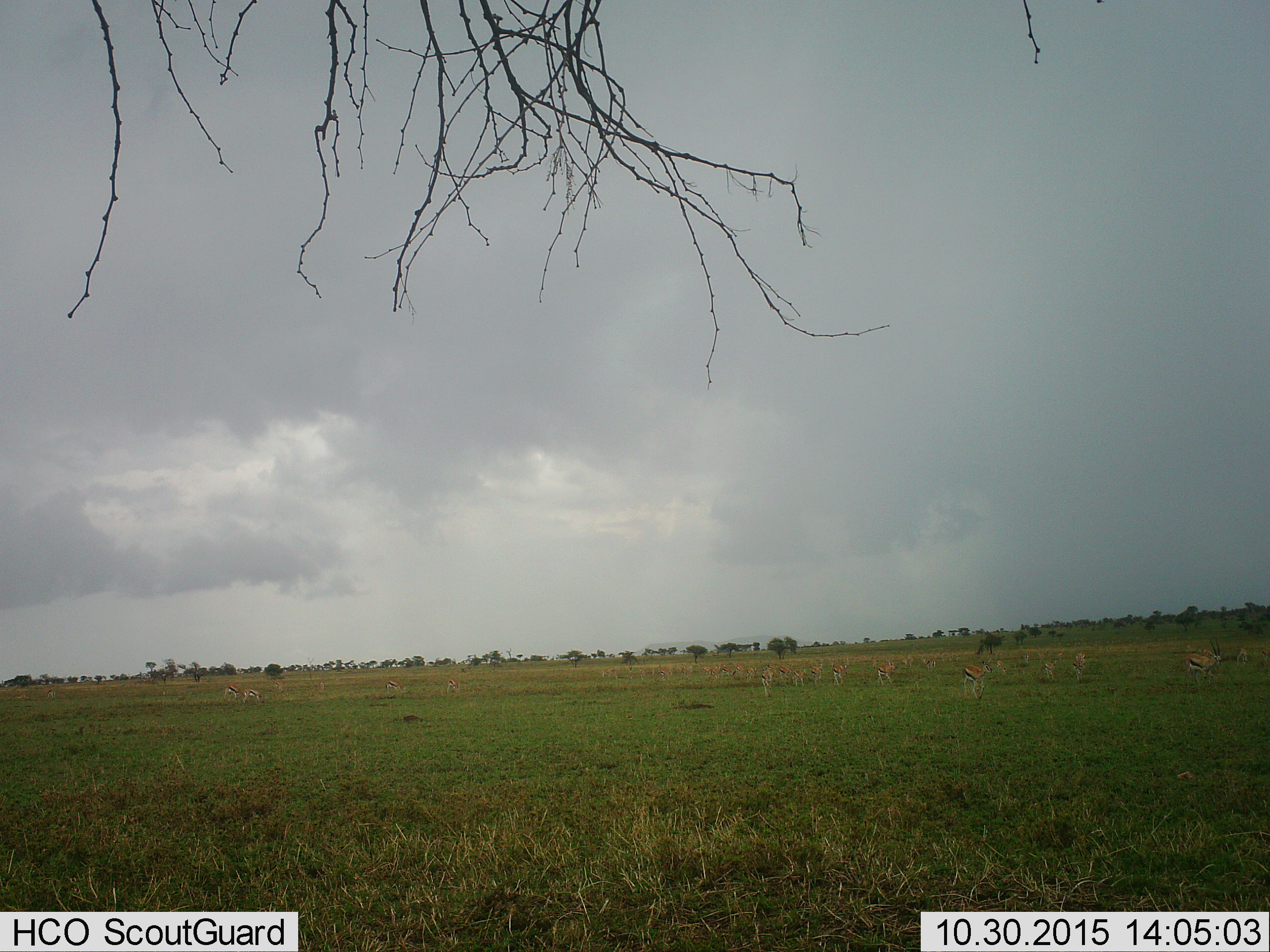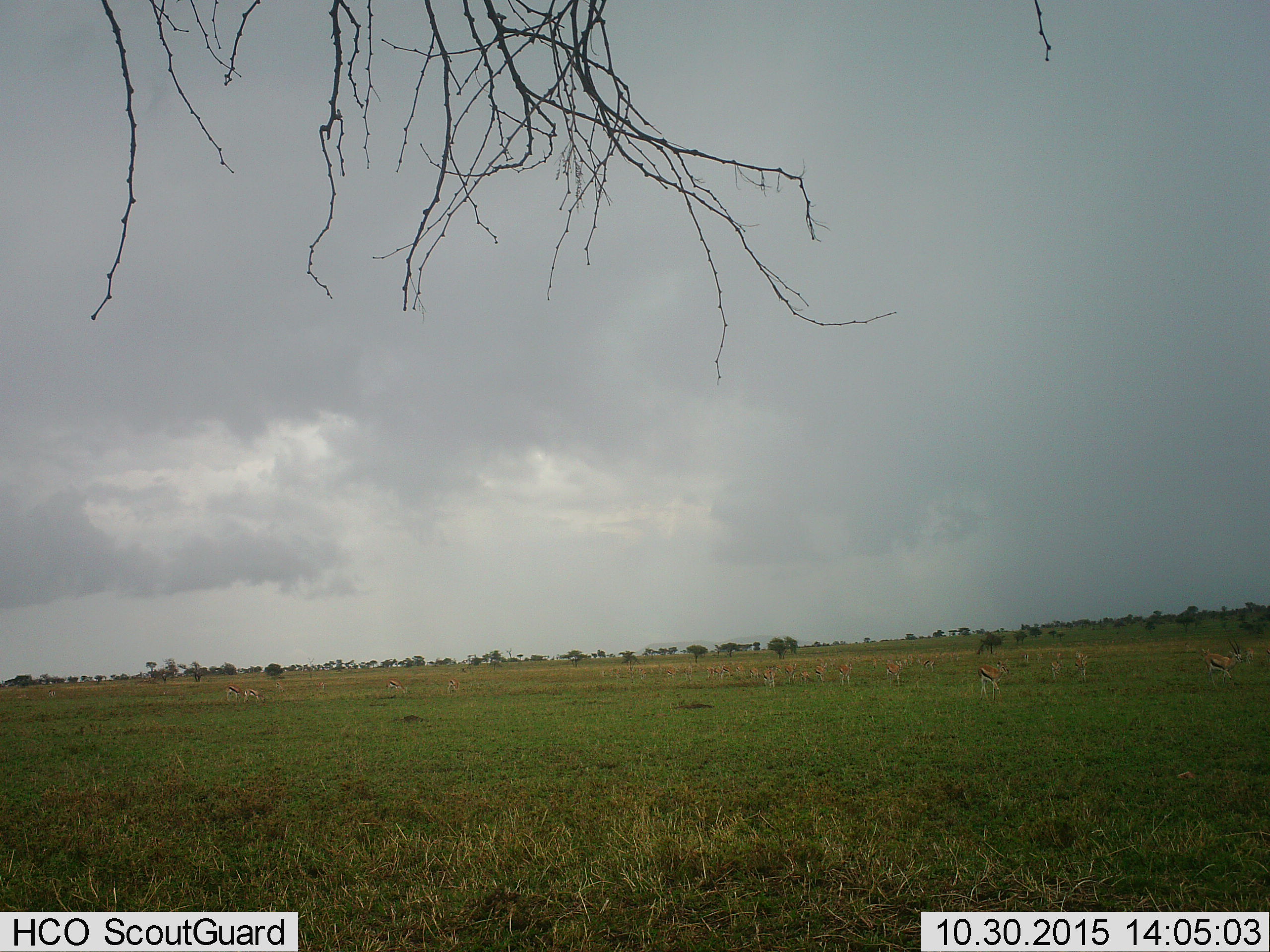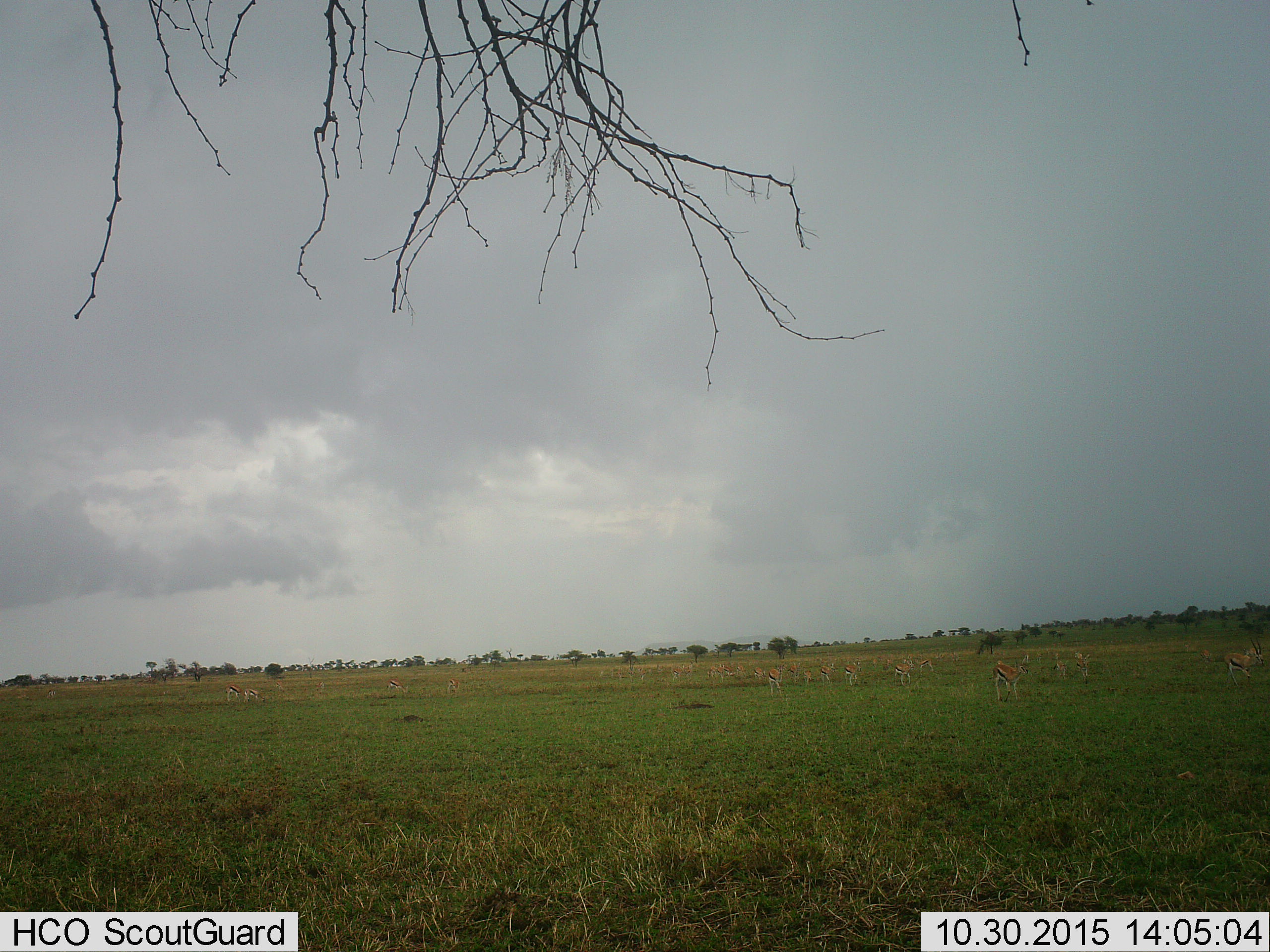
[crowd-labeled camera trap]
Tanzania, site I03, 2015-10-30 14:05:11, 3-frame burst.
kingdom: Animalia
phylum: Chordata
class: Mammalia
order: Artiodactyla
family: Bovidae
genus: Eudorcas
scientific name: Eudorcas thomsonii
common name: thomson's gazelle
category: gazellethomsons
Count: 11-50.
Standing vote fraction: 62%.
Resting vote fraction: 0%.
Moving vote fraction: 88%.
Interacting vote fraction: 0%.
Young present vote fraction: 0%.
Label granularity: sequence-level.